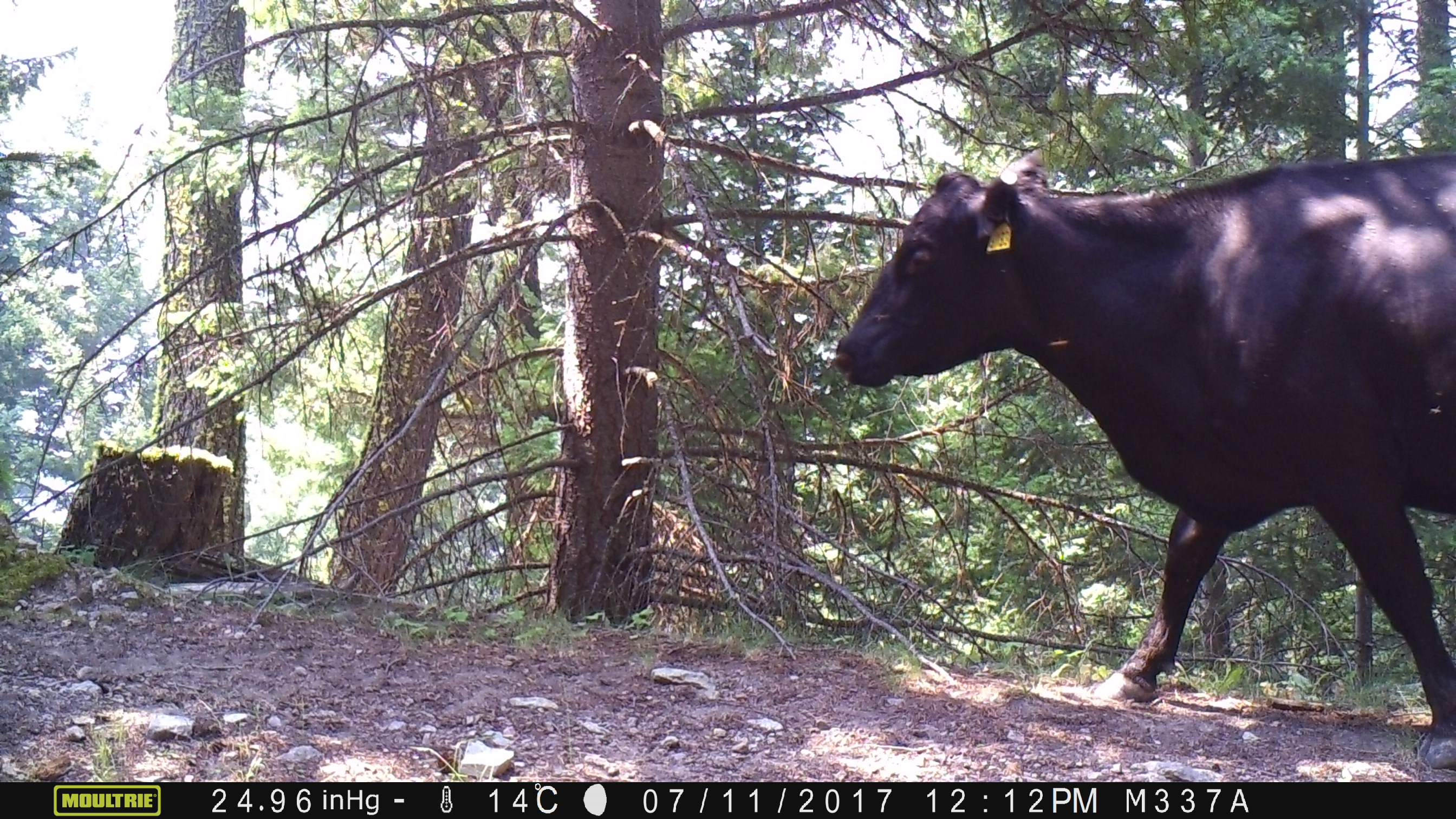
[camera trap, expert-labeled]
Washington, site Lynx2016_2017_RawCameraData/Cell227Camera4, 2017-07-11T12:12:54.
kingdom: Animalia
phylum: Chordata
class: Mammalia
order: Artiodactyla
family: Bovidae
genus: Bos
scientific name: Bos taurus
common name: domestic cattle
Domestic cattle (Bos taurus). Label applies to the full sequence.